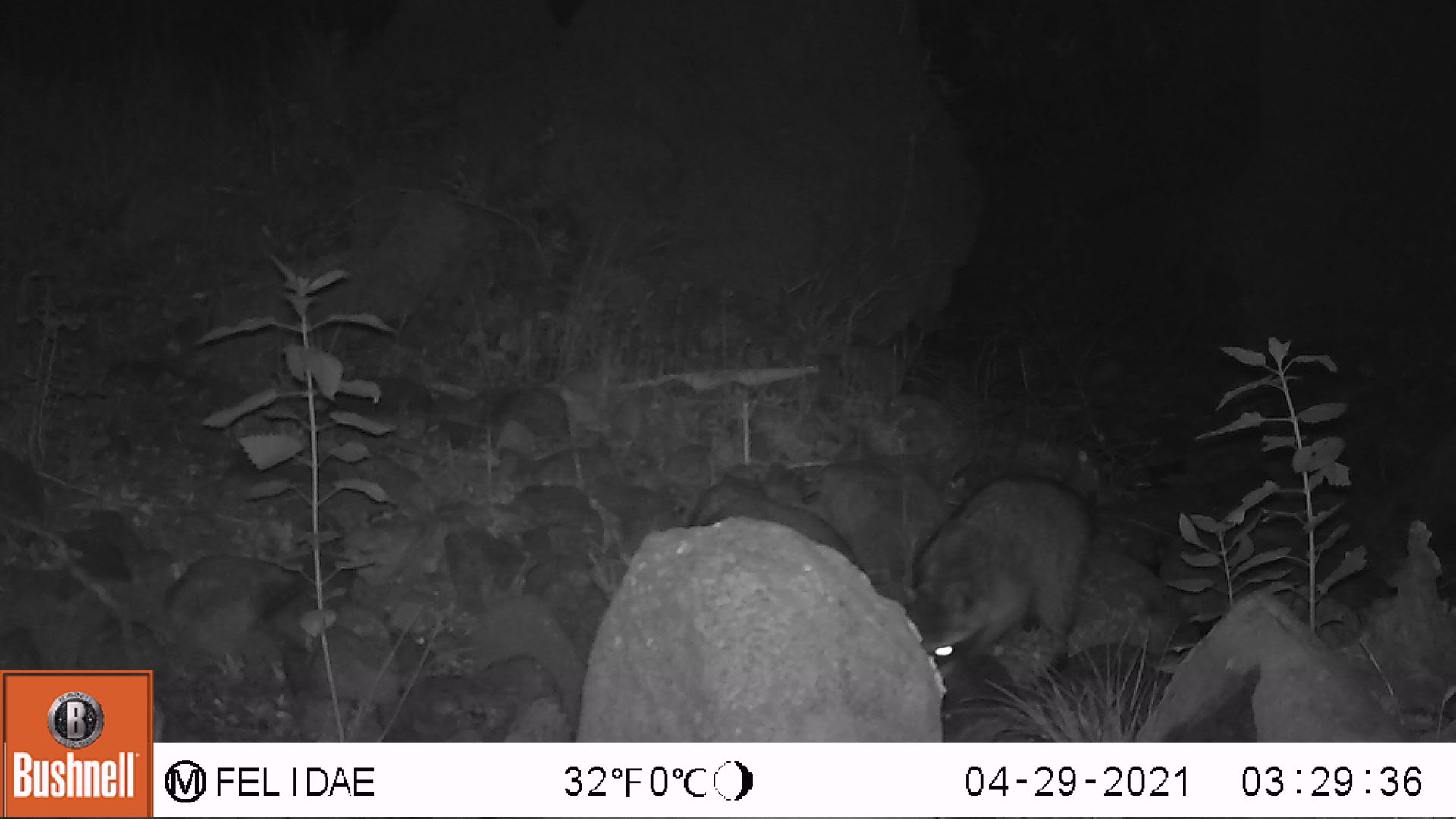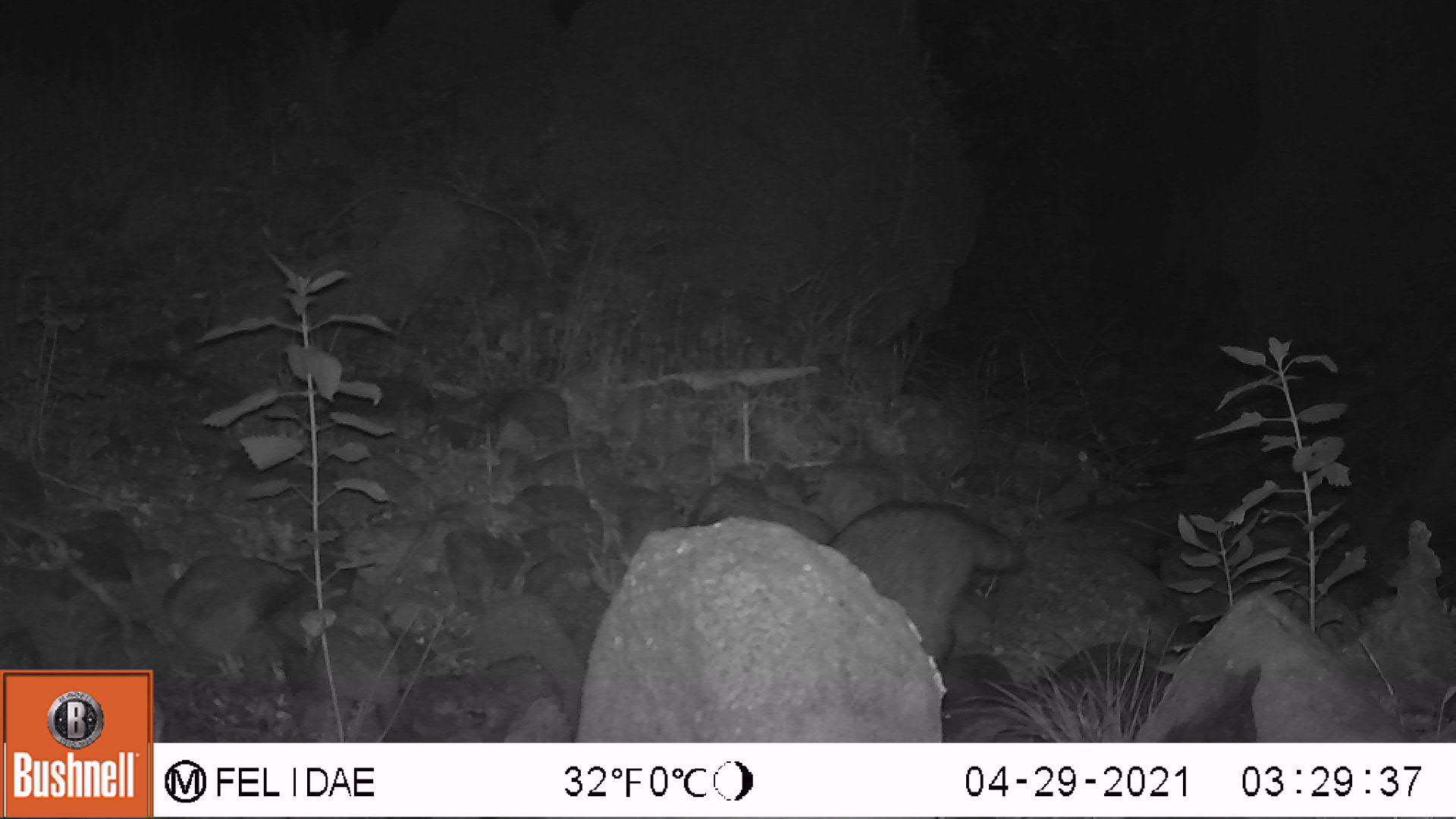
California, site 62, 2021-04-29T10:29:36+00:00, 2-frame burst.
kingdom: Animalia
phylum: Chordata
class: Mammalia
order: Carnivora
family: Procyonidae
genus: Procyon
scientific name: Procyon lotor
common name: raccoon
Raccoon (Procyon lotor).